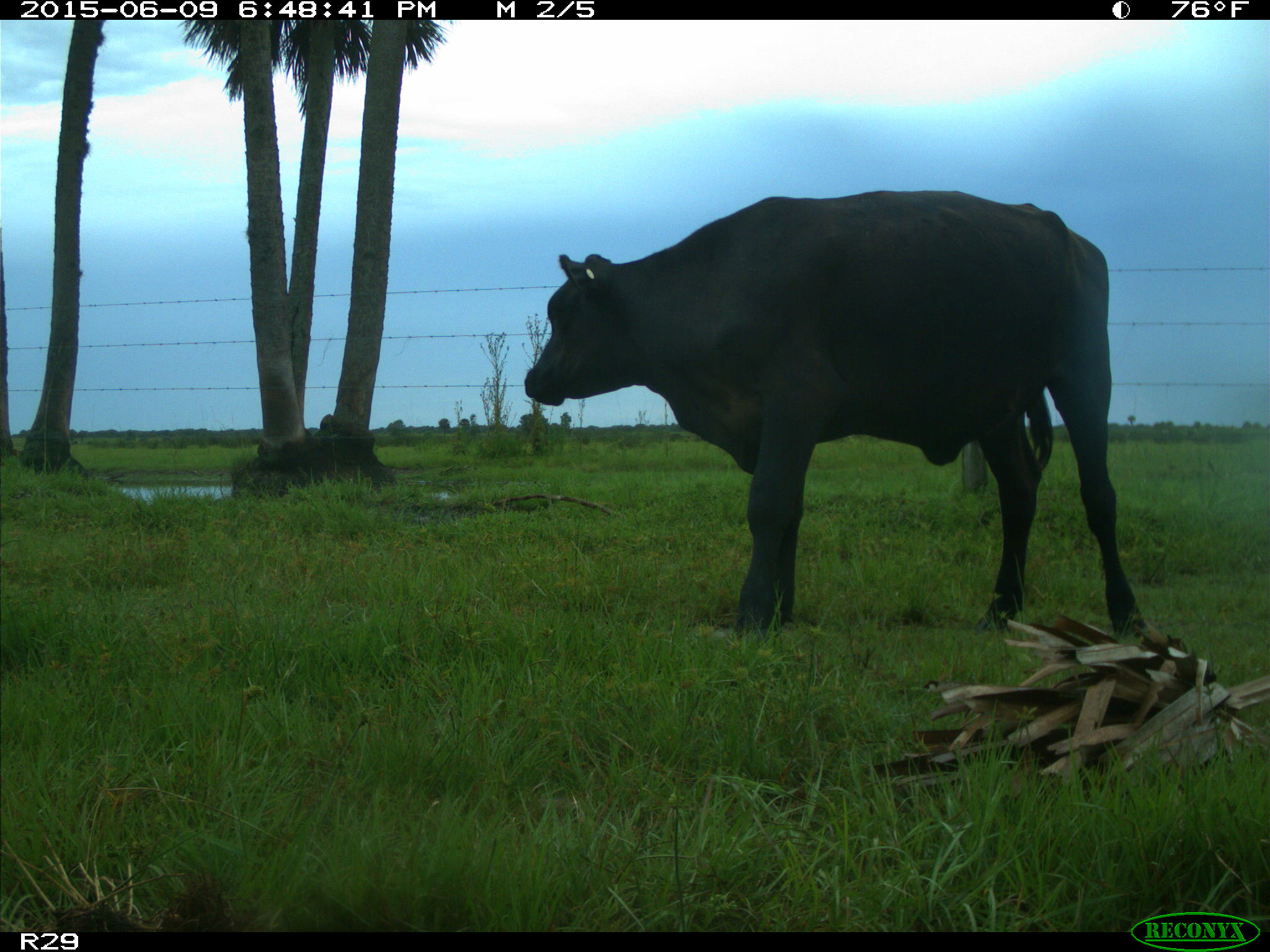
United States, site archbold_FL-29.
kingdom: Animalia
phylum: Chordata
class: Mammalia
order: Artiodactyla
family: Bovidae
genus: Bos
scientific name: Bos taurus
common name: domestic cow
Bos taurus (domestic cow).